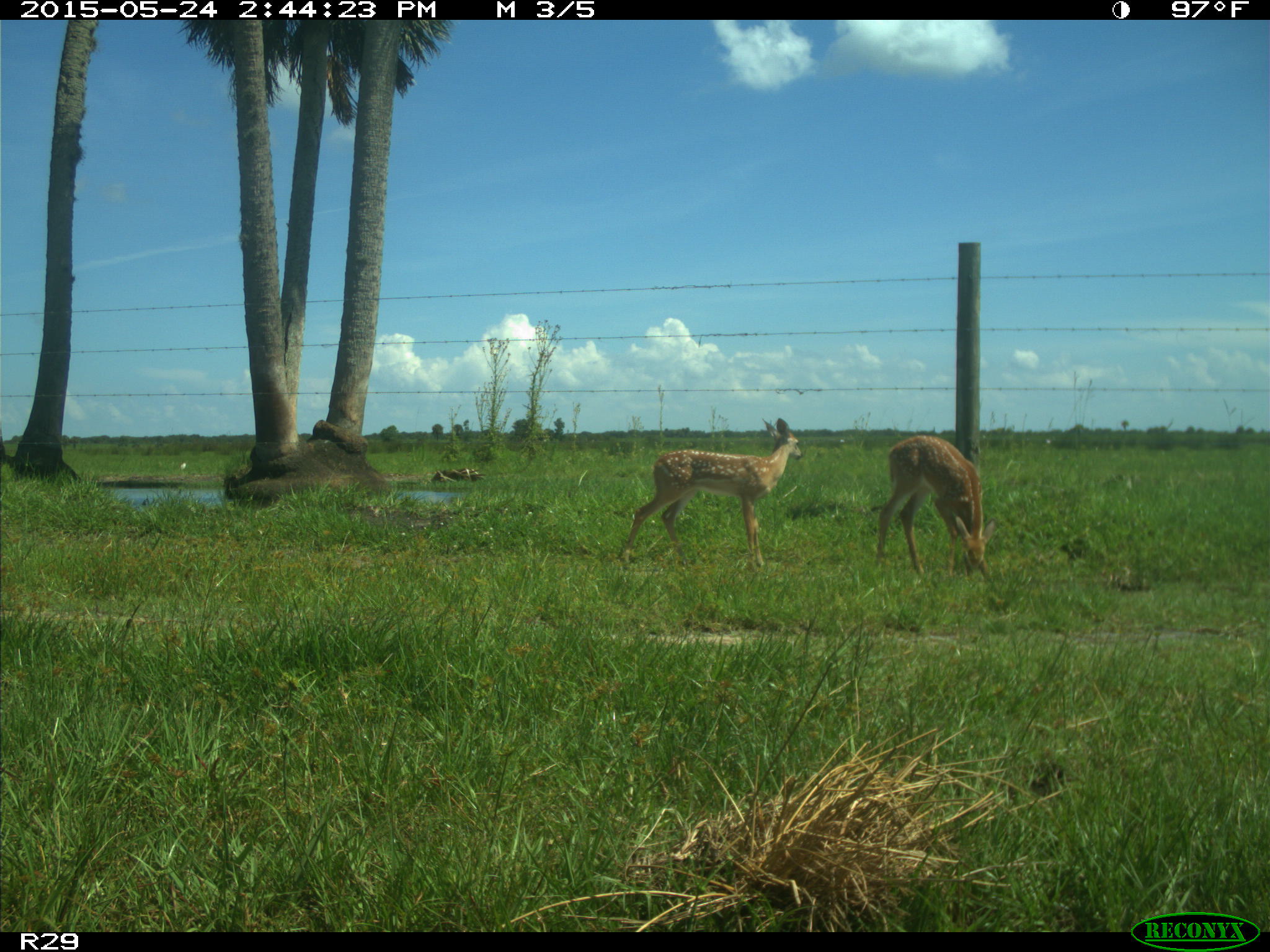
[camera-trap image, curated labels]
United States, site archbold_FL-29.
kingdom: Animalia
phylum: Chordata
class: Mammalia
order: Artiodactyla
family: Cervidae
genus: Odocoileus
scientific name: Odocoileus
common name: deer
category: unidentified deer